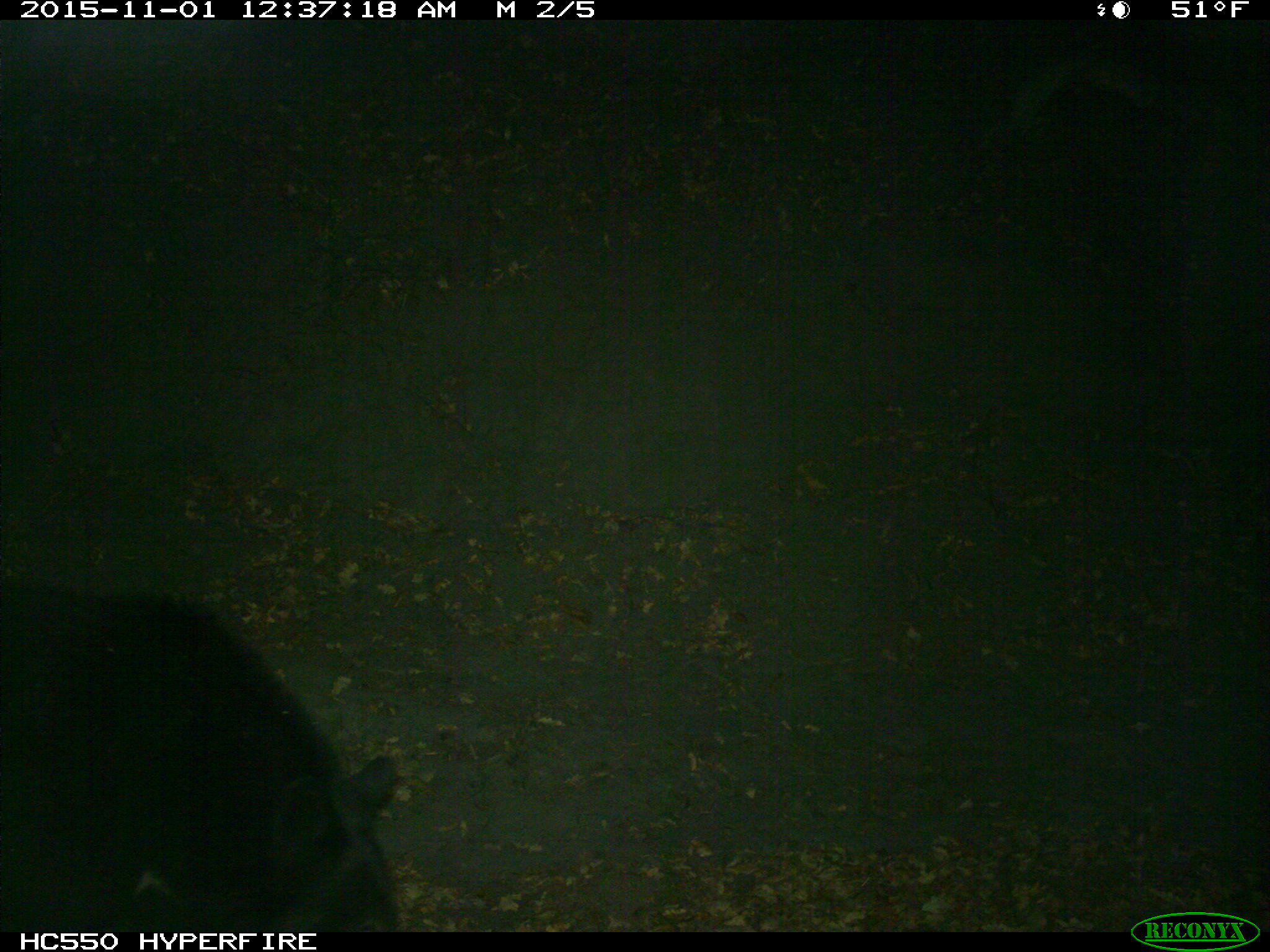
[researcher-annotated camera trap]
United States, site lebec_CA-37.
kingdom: Animalia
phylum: Chordata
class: Mammalia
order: Carnivora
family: Ursidae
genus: Ursus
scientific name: Ursus americanus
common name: american black bear